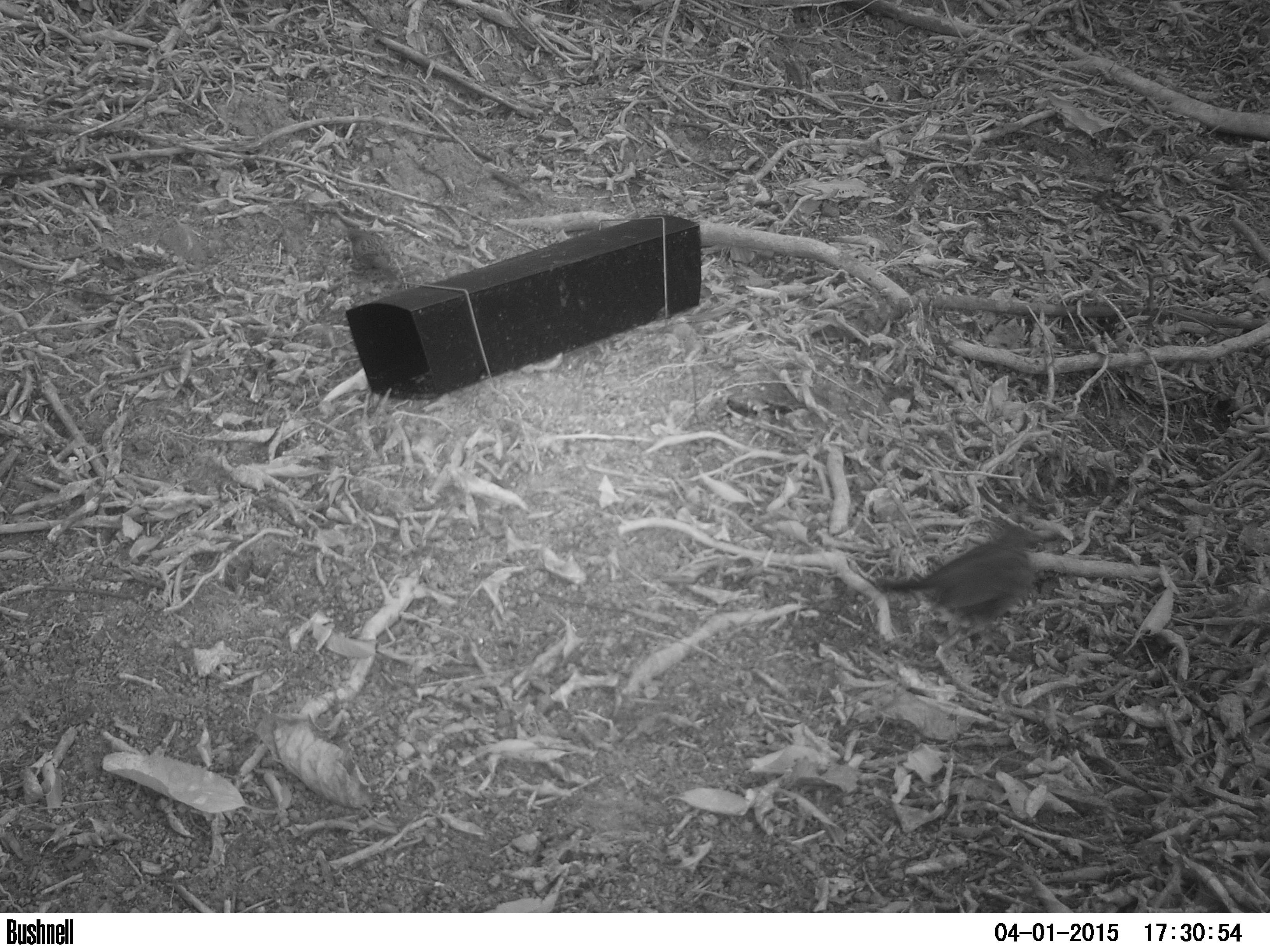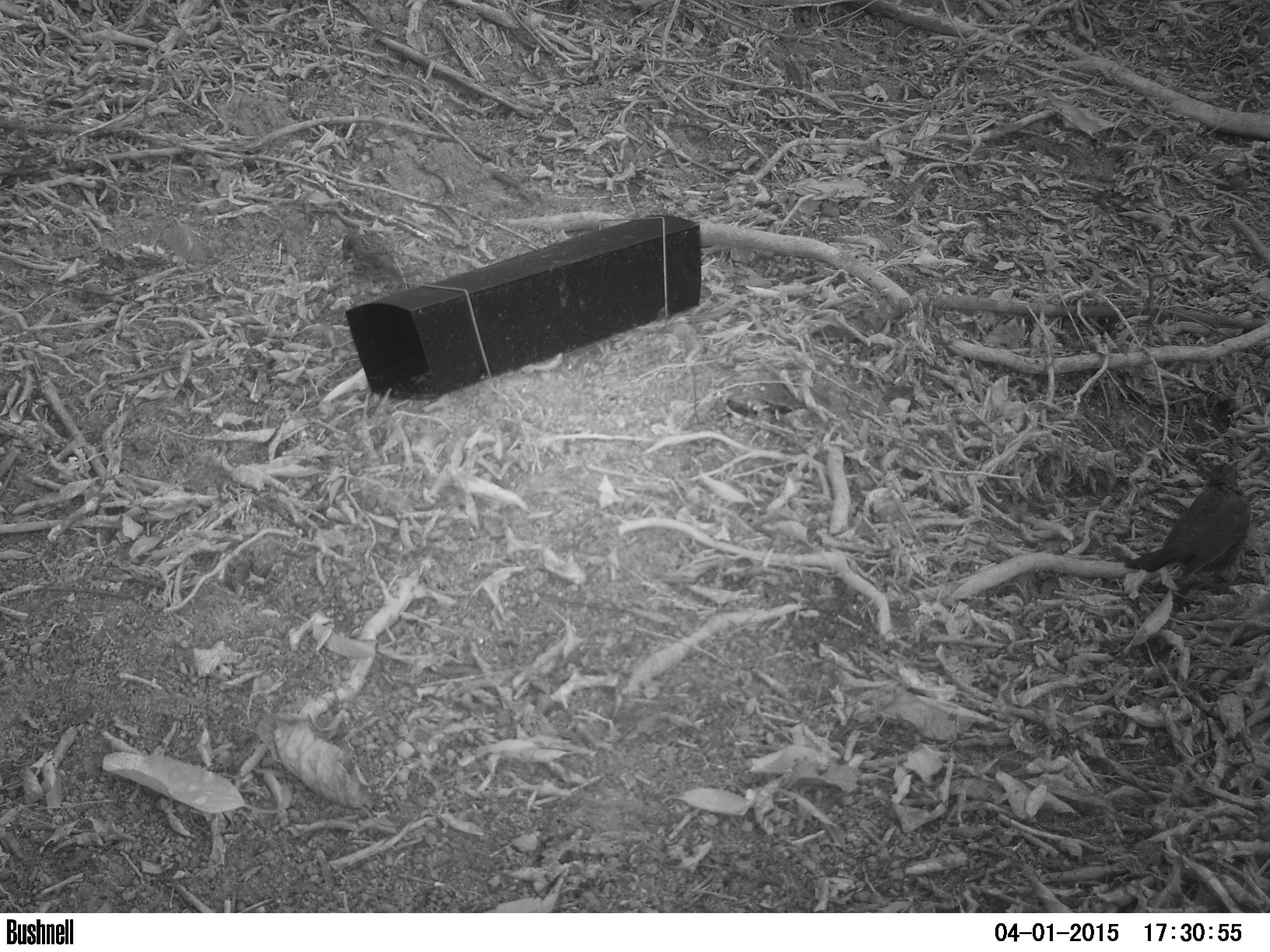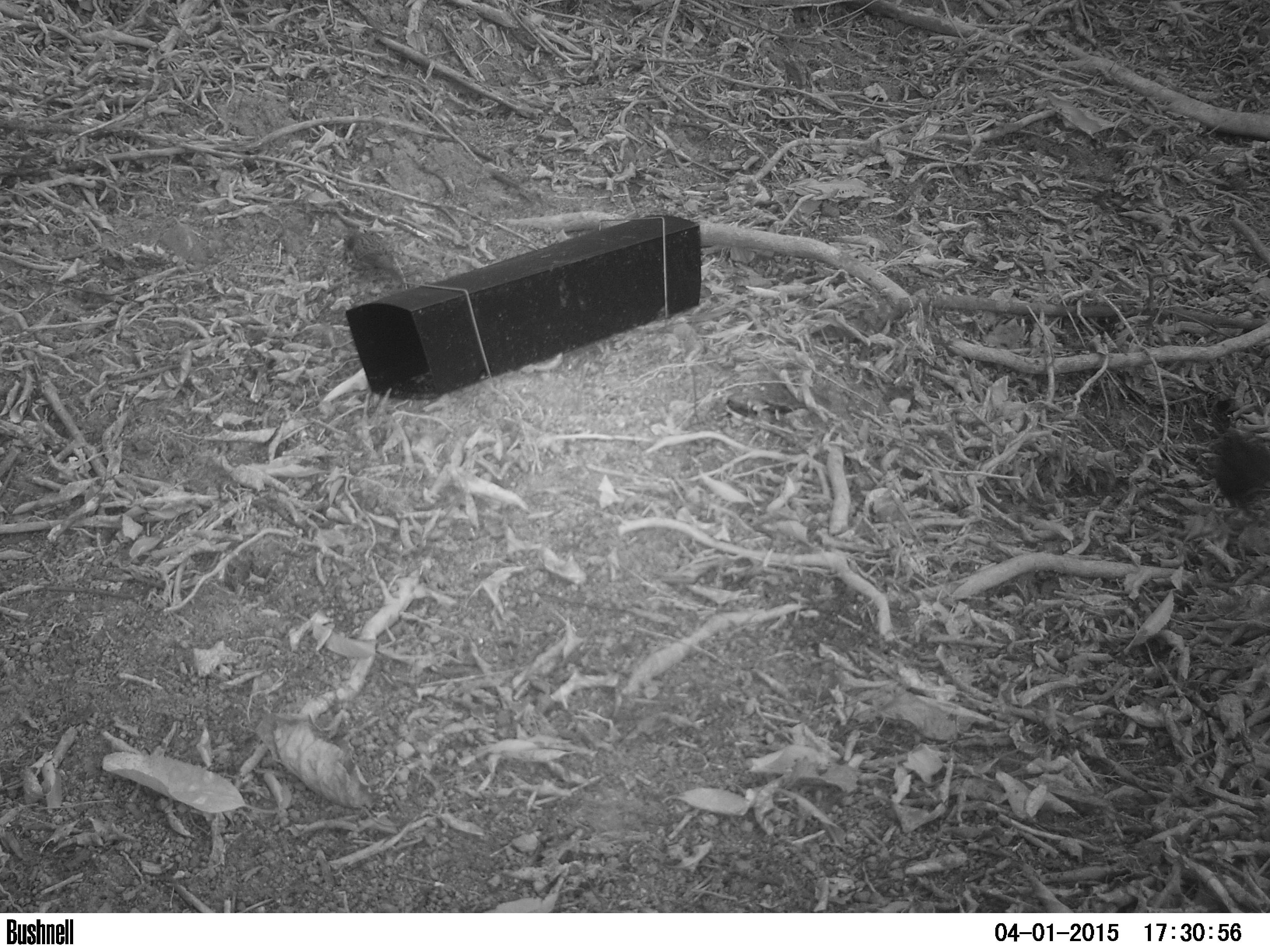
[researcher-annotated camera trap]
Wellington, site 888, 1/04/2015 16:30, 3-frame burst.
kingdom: Animalia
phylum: Chordata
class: Aves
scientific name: Aves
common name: bird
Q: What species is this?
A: Bird (Aves).